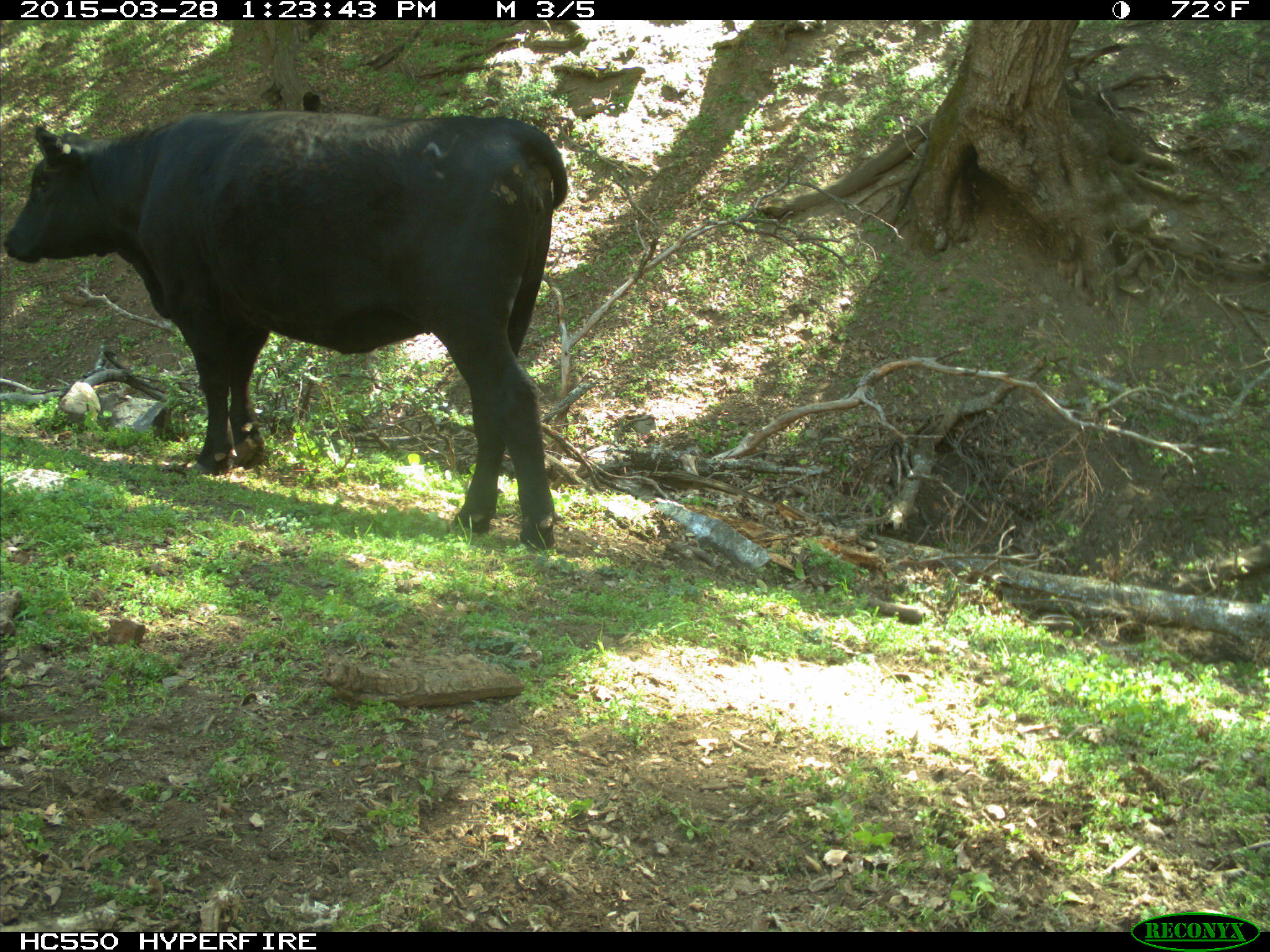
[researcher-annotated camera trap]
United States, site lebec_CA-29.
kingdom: Animalia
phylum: Chordata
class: Mammalia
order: Artiodactyla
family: Bovidae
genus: Bos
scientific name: Bos taurus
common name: domestic cow